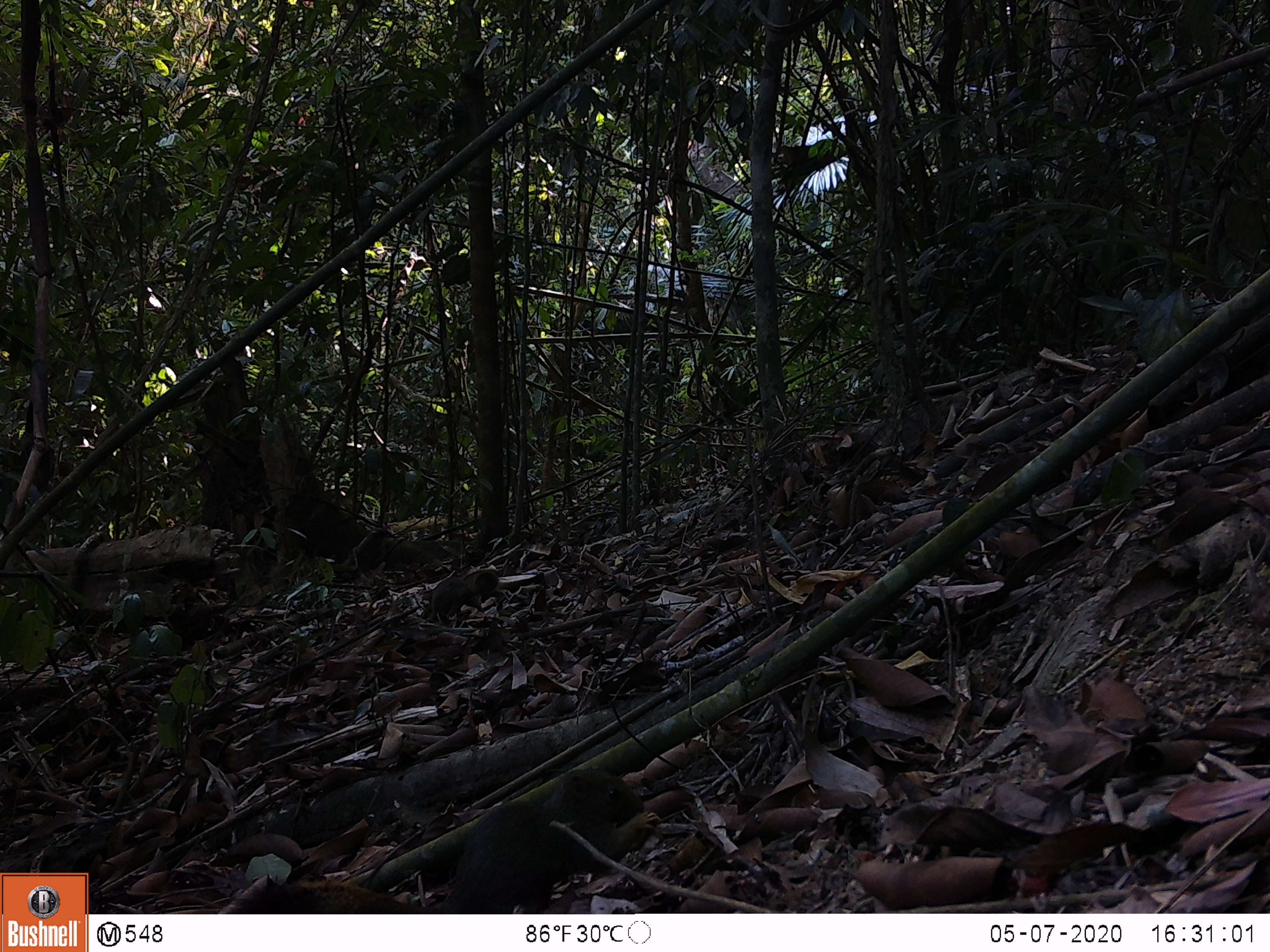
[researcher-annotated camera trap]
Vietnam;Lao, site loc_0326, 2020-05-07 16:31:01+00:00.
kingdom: Animalia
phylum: Chordata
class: Mammalia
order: Rodentia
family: Sciuridae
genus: Callosciurus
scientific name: Callosciurus erythraeus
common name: pallas's squirrel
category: pallass squirrel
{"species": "pallass squirrel (pallas's squirrel) (Callosciurus erythraeus)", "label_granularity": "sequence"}